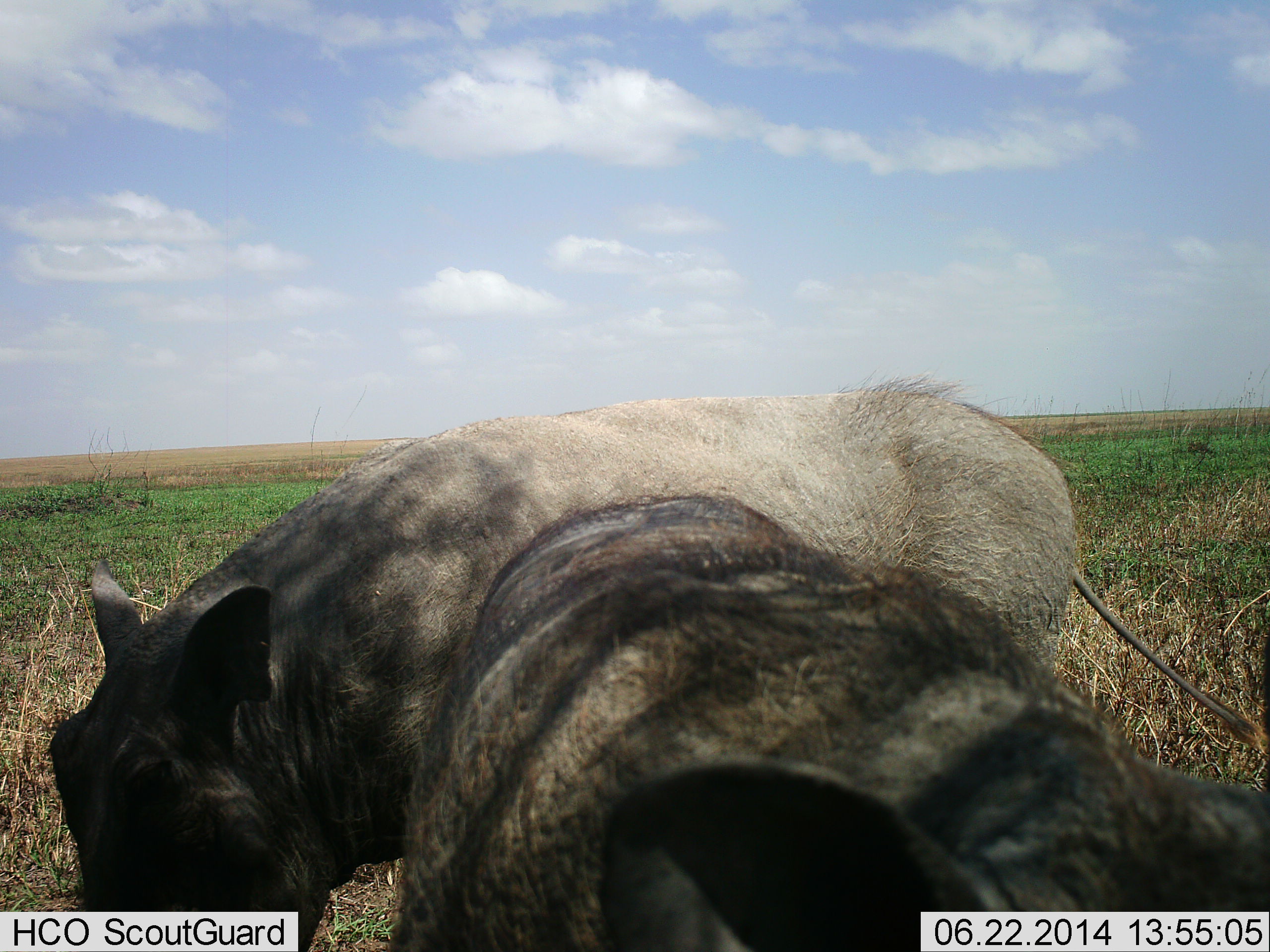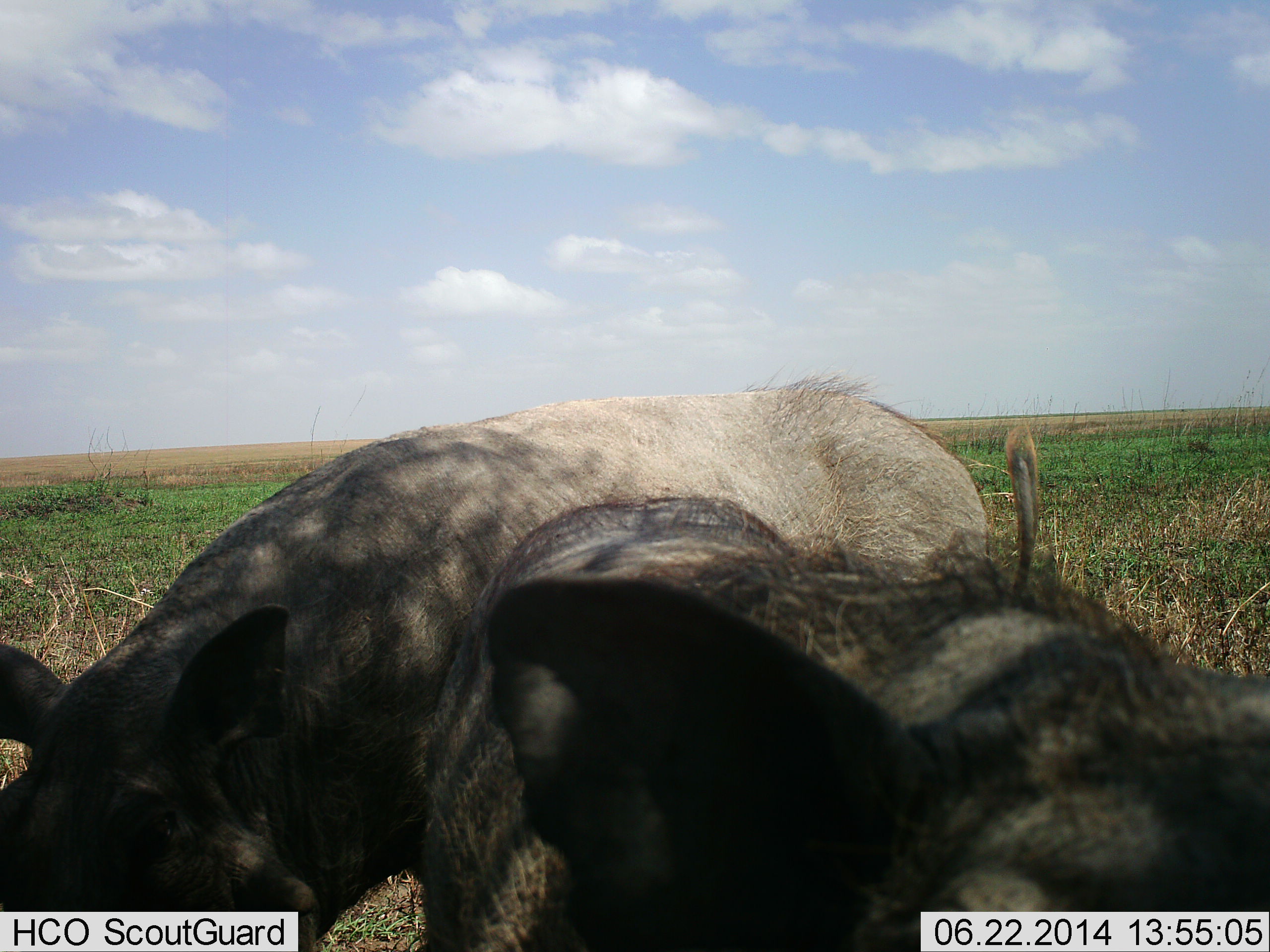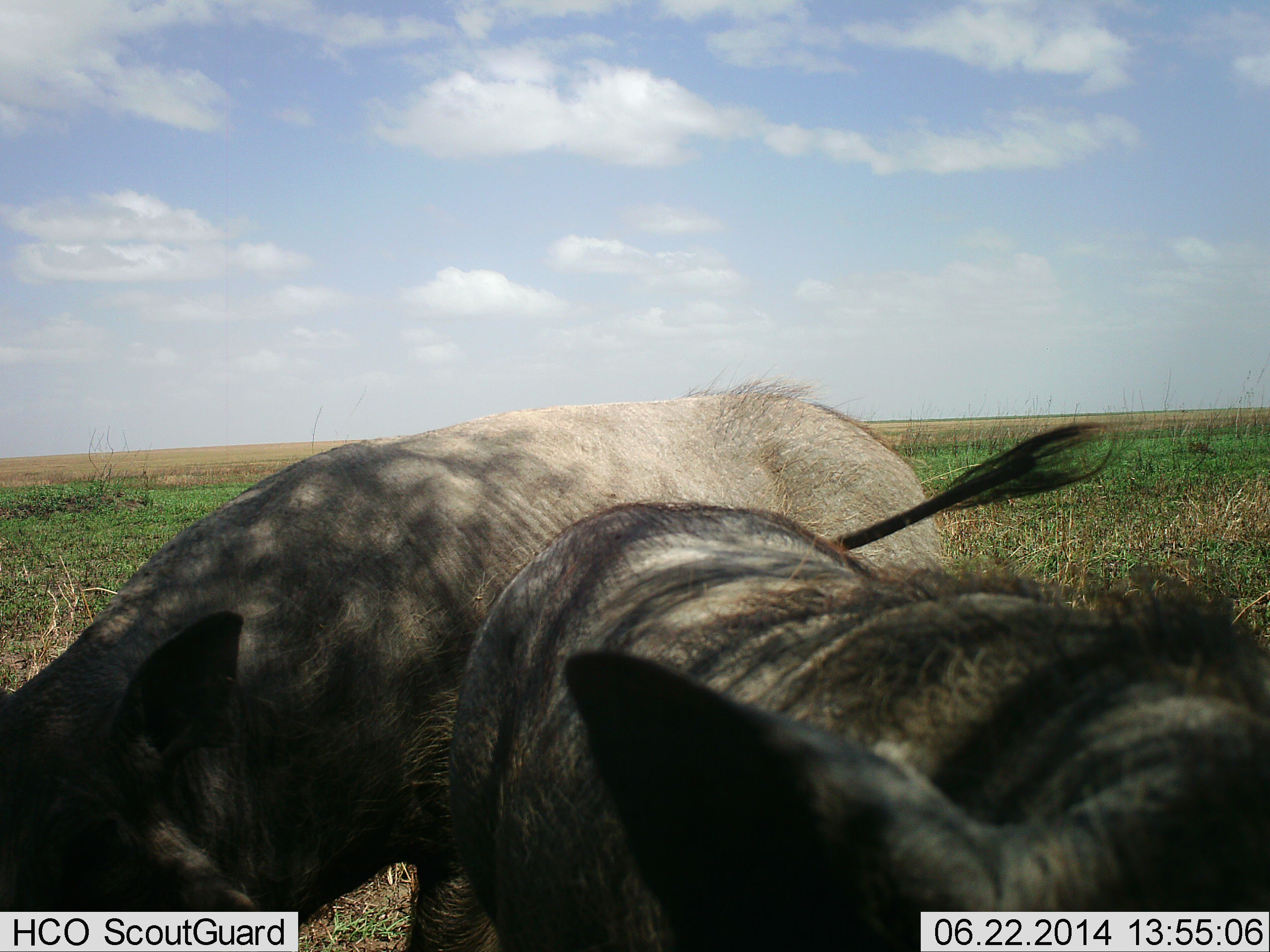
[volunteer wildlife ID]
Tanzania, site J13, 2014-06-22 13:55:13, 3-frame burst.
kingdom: Animalia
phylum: Chordata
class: Mammalia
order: Artiodactyla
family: Suidae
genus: Phacochoerus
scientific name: Phacochoerus africanus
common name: warthog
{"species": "warthog (Phacochoerus africanus)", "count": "2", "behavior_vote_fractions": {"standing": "30%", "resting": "0%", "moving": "30%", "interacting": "20%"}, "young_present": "0%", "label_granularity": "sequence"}